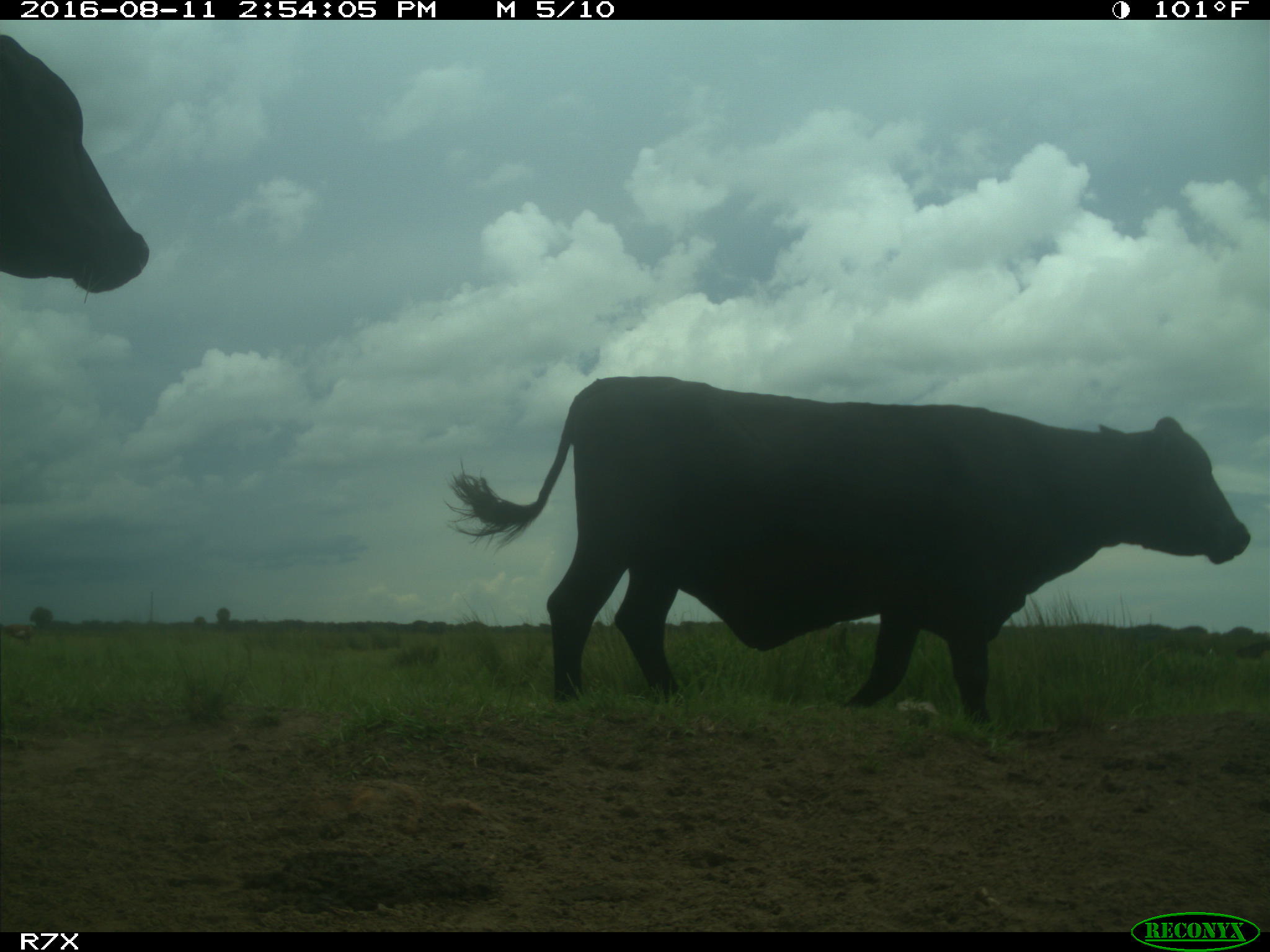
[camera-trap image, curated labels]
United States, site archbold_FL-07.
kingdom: Animalia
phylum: Chordata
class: Mammalia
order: Artiodactyla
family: Bovidae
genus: Bos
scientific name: Bos taurus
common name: domestic cow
Bos taurus (domestic cow).